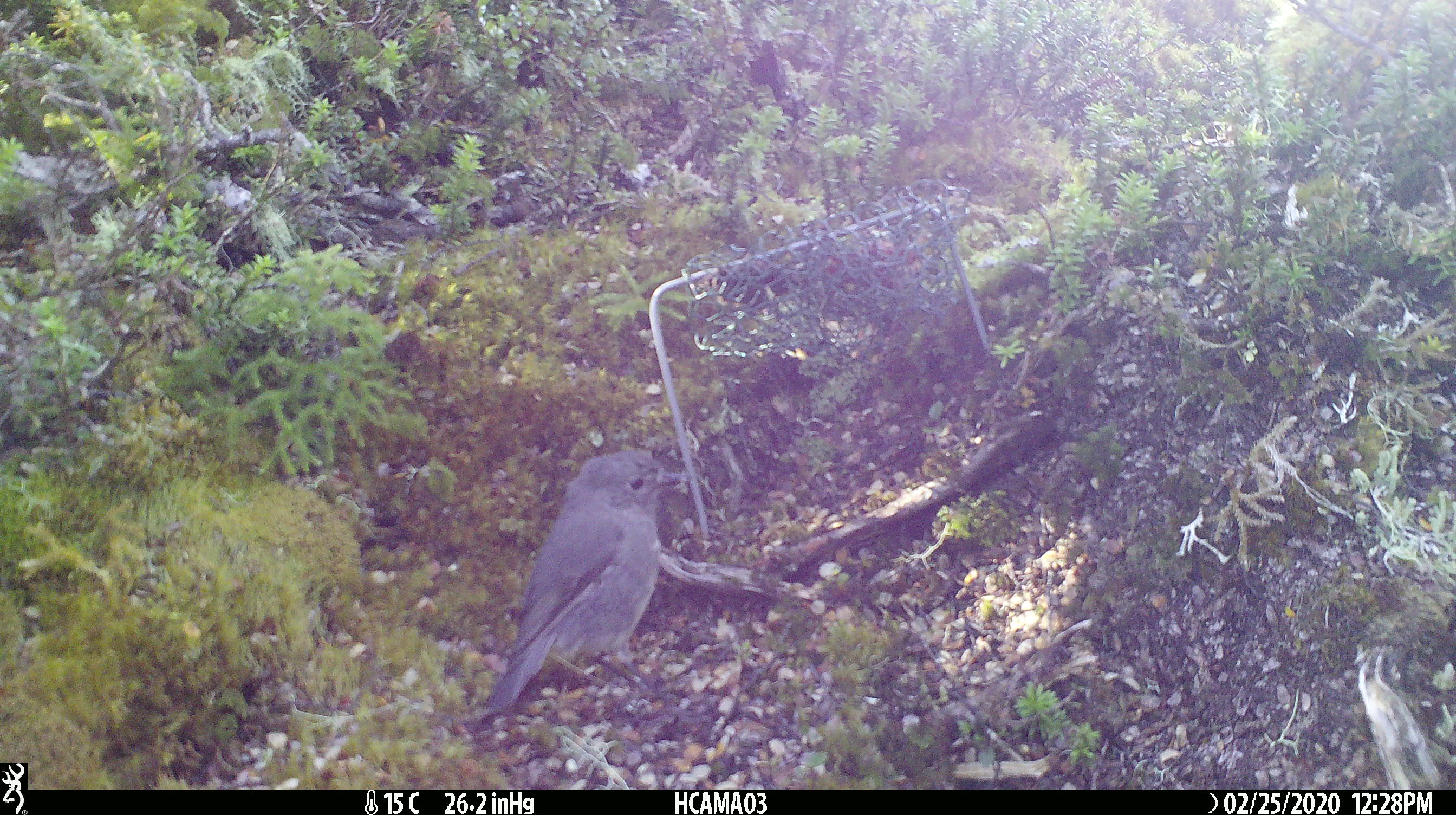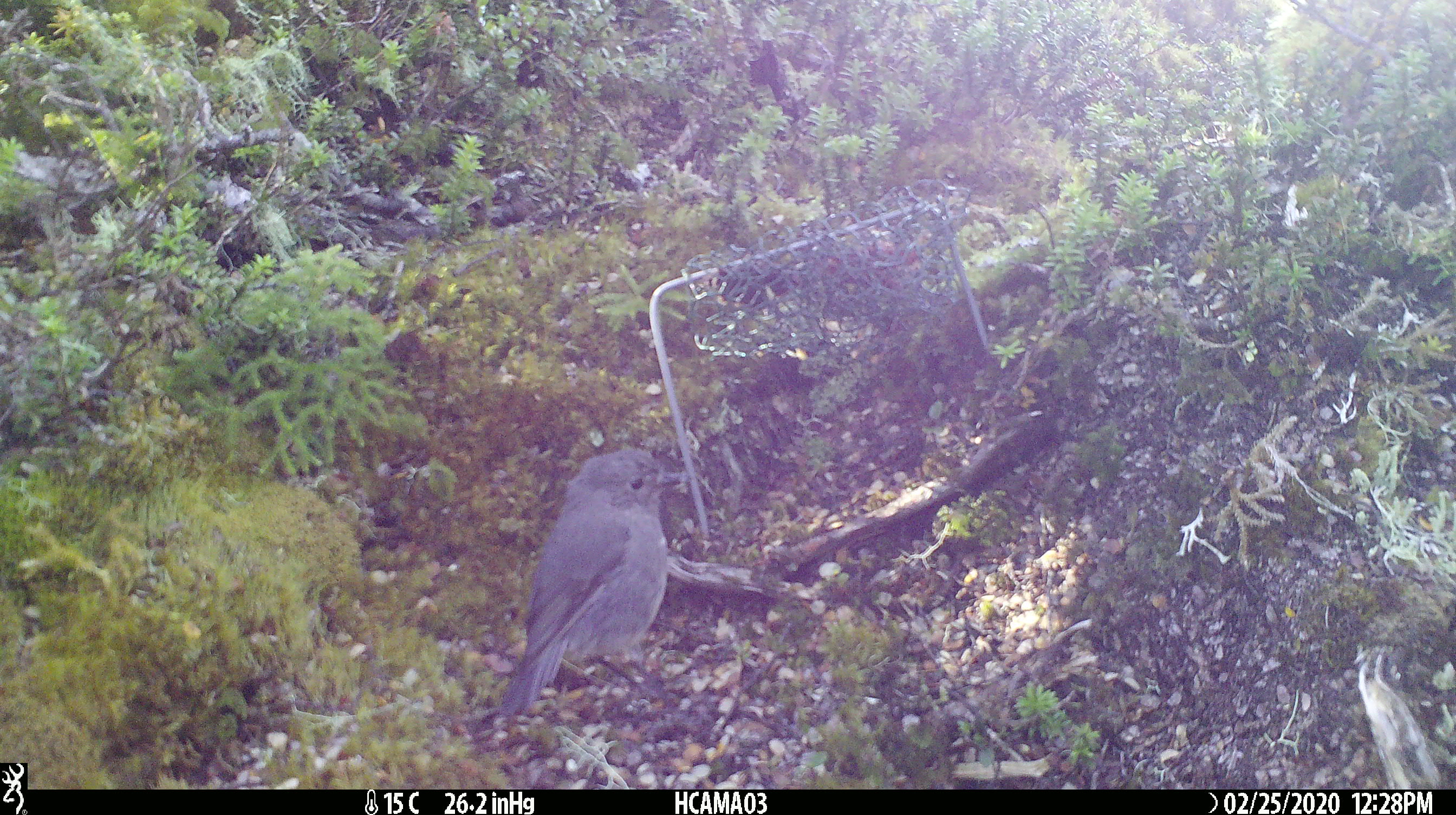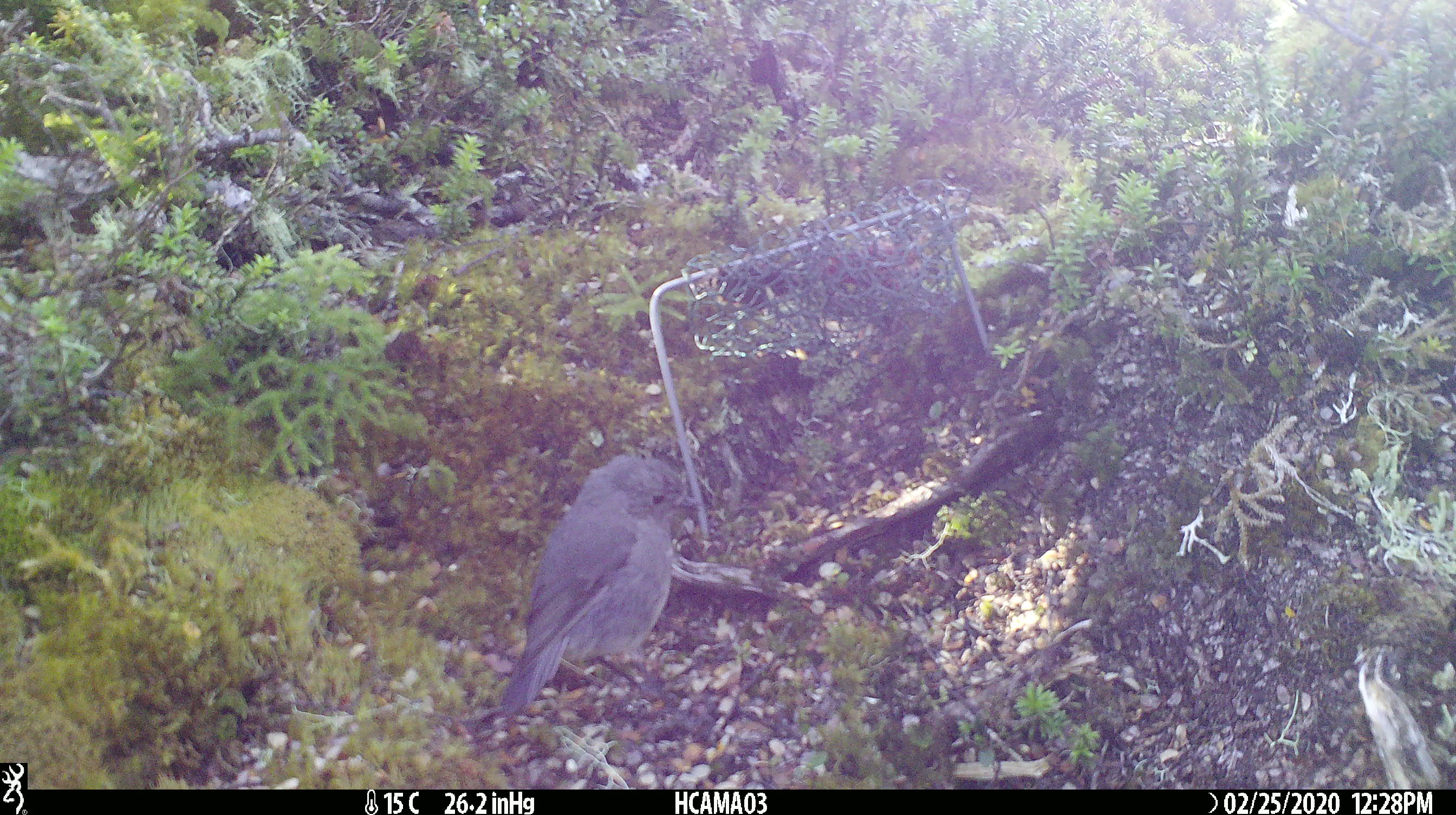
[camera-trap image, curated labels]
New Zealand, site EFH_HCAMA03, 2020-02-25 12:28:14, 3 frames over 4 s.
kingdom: Animalia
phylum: Chordata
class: Aves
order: Passeriformes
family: Petroicidae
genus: Petroica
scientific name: Petroica australis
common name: new zealand robin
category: robin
Robin (new zealand robin) (Petroica australis).